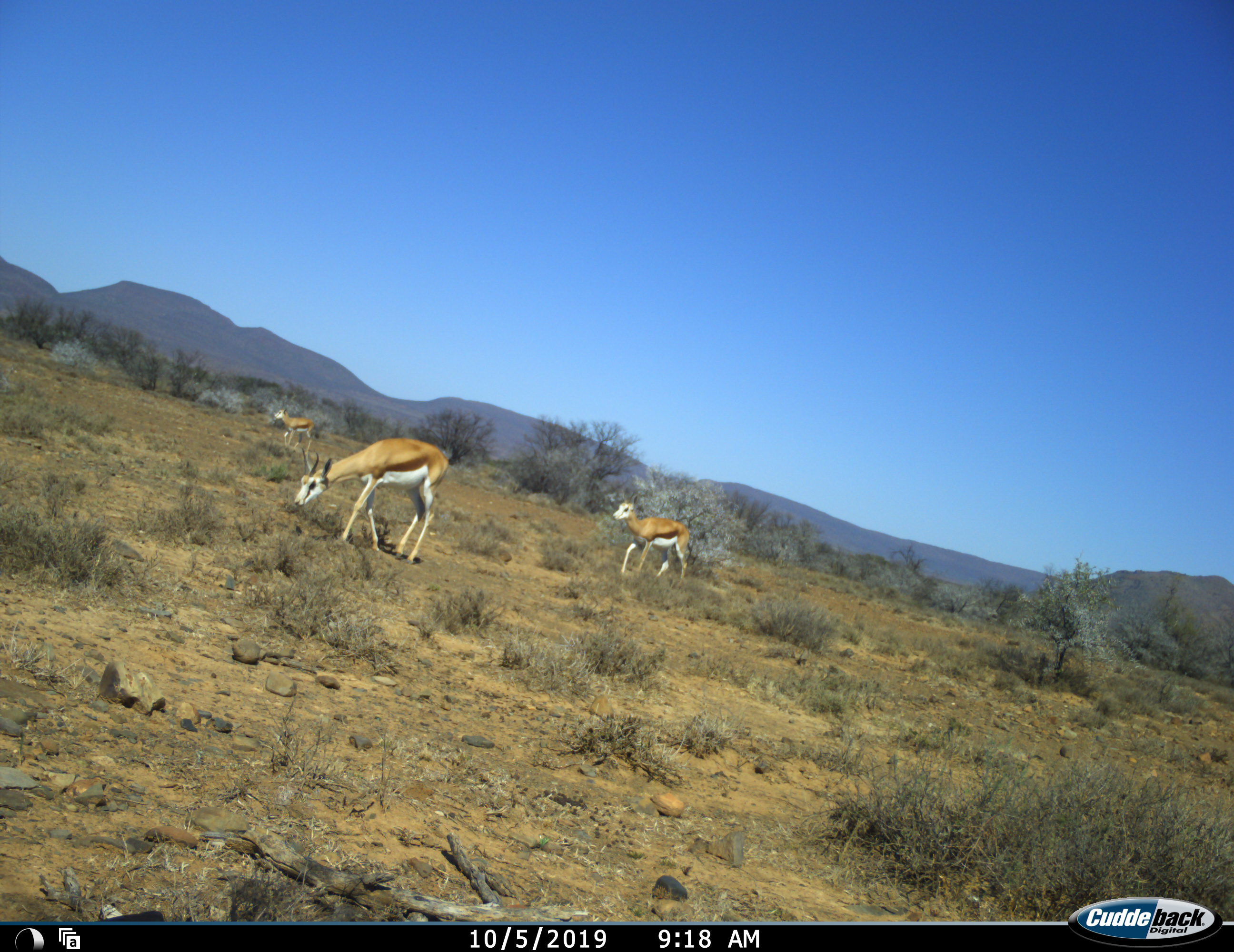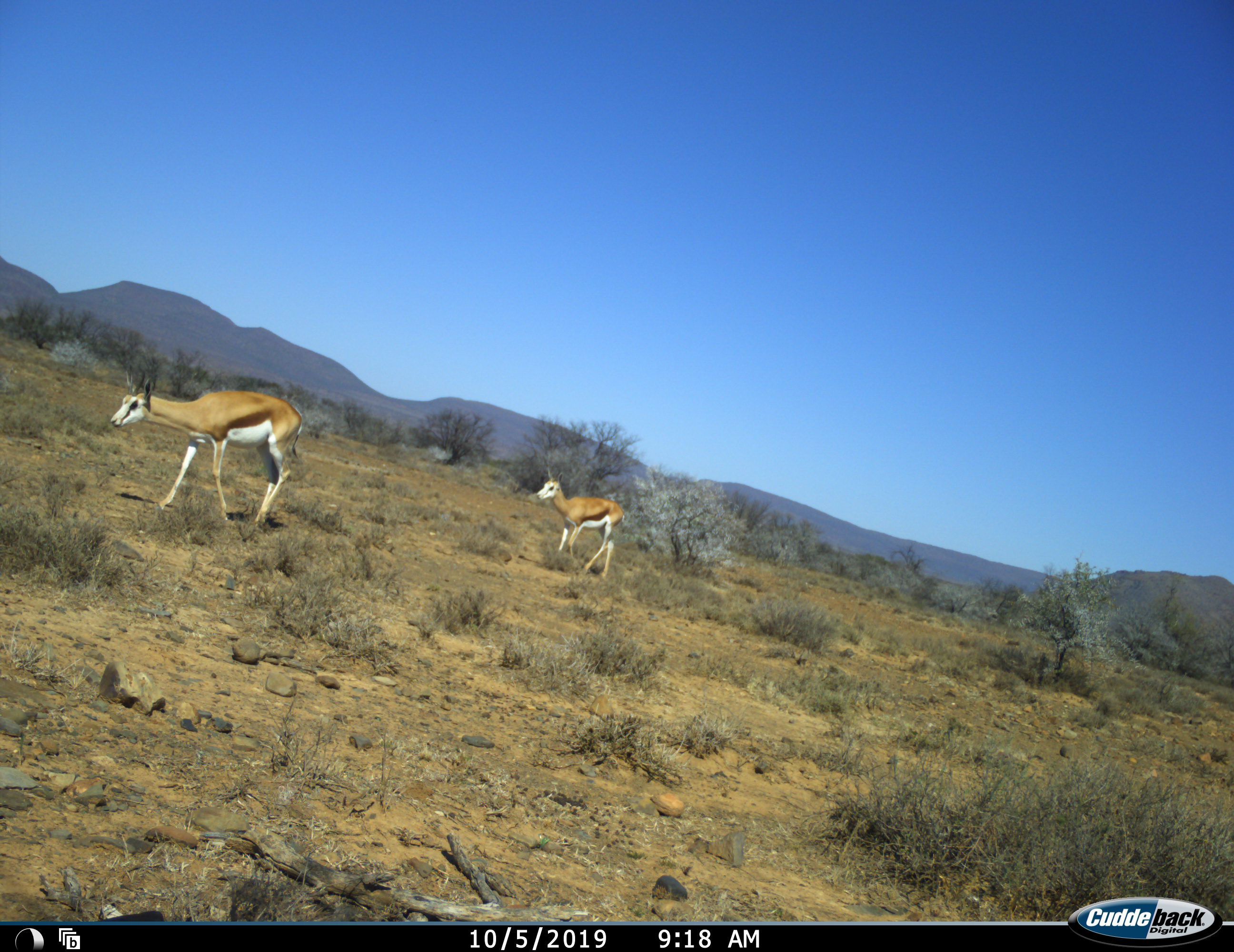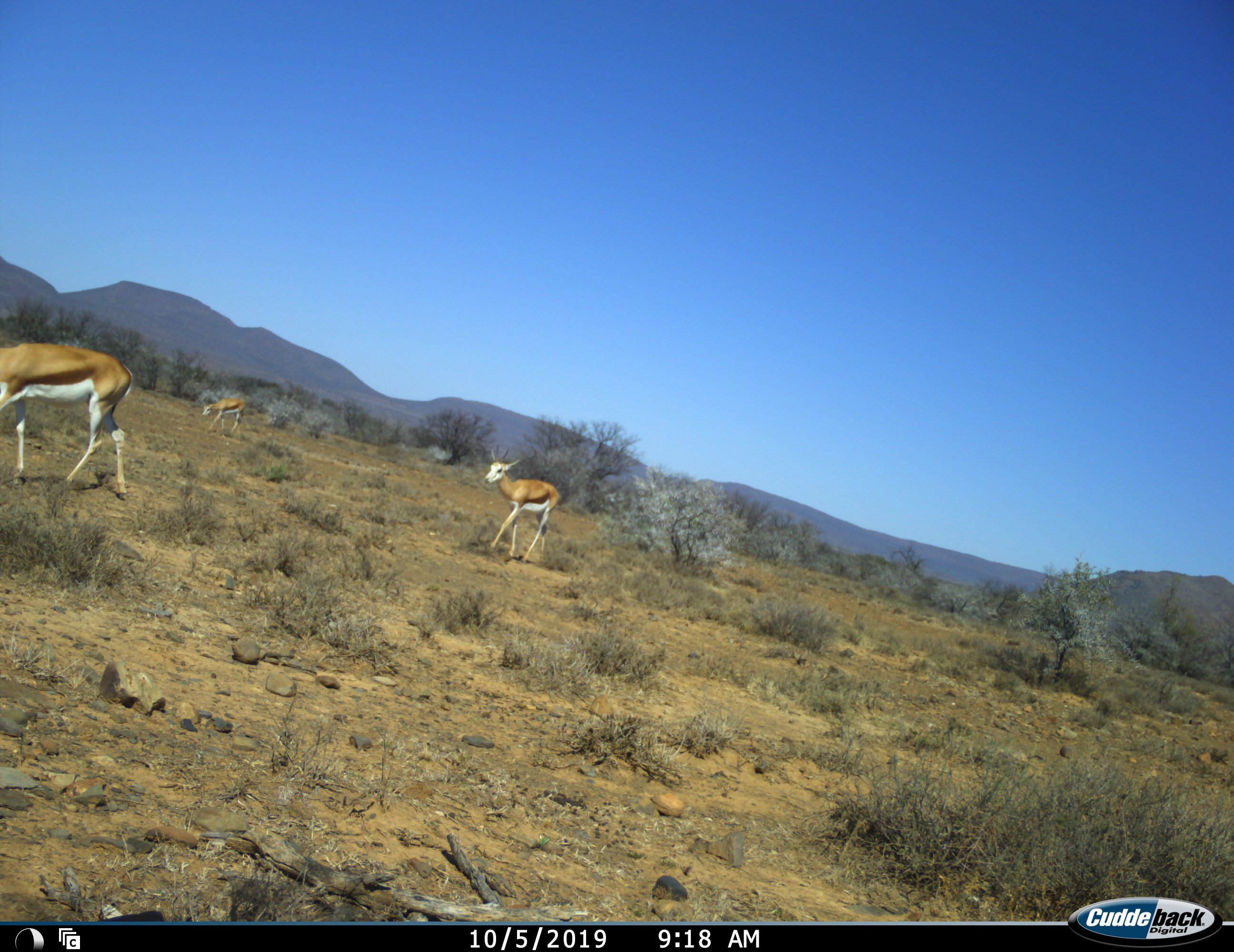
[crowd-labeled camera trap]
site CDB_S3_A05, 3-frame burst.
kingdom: Animalia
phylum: Chordata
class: Mammalia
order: Artiodactyla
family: Bovidae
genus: Antidorcas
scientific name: Antidorcas marsupialis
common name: springbok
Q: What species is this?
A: Springbok (Antidorcas marsupialis).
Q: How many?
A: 3.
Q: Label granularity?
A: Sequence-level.